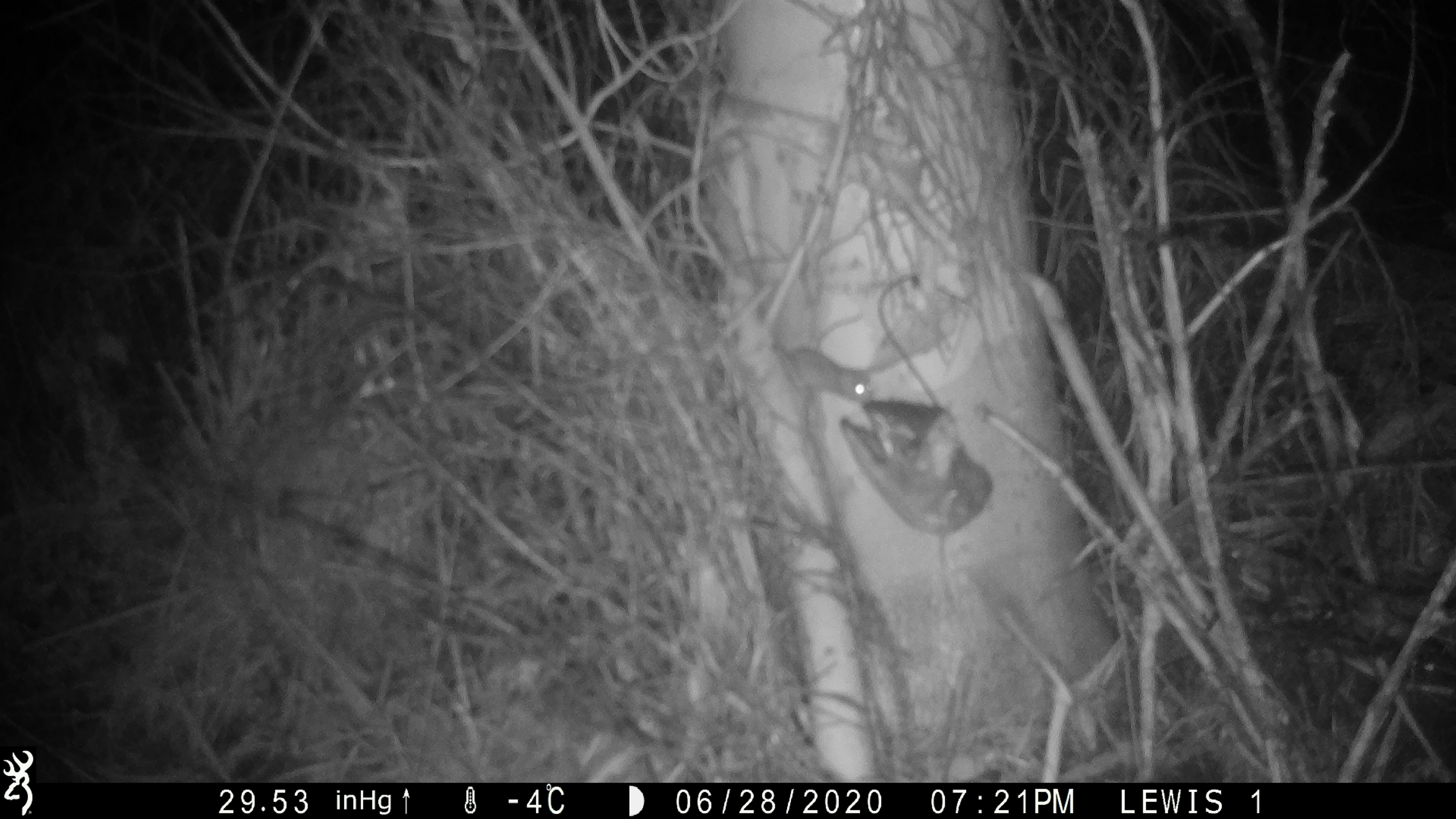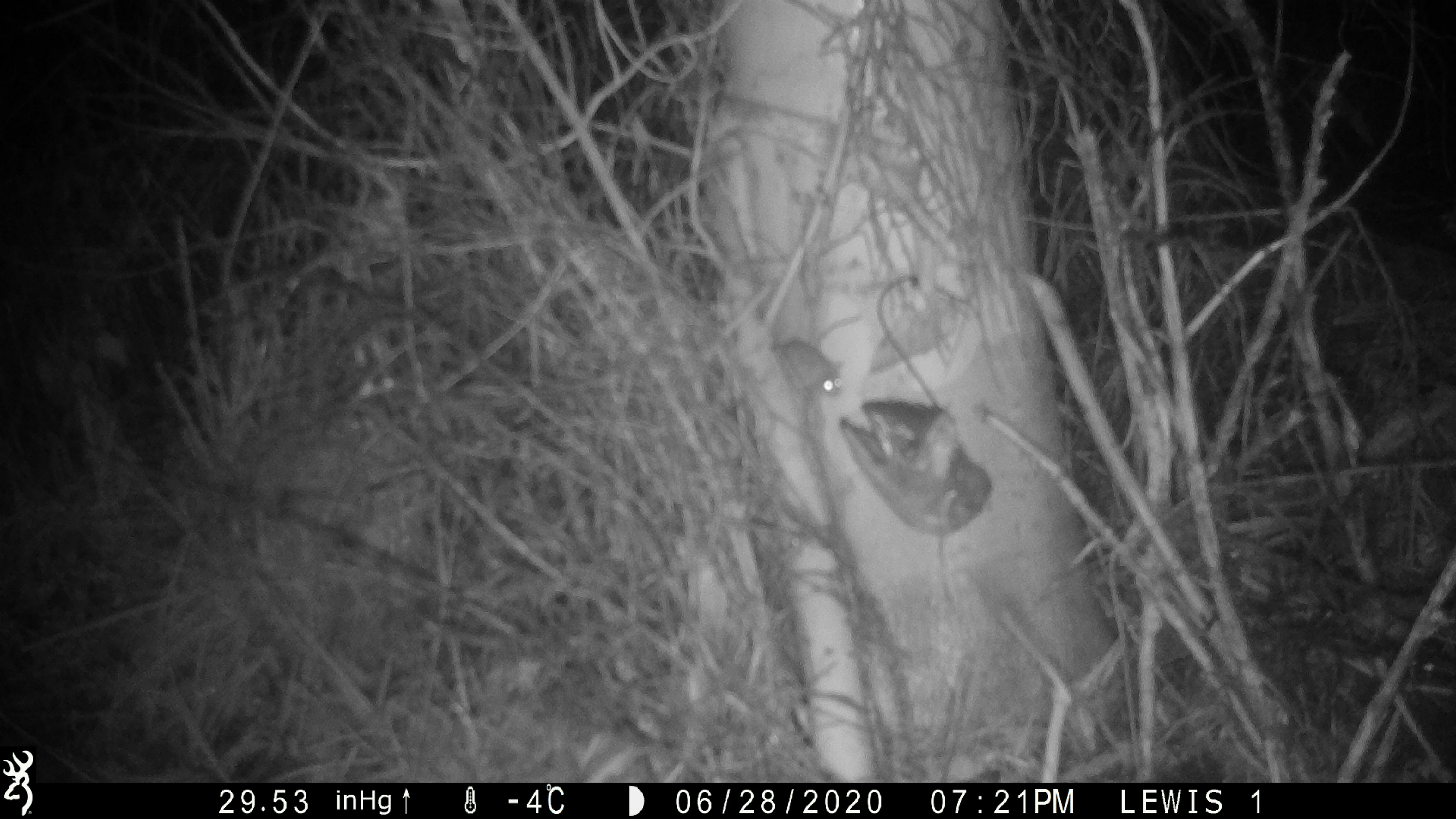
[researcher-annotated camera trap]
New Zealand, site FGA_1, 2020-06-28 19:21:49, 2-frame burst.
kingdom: Animalia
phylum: Chordata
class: Mammalia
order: Rodentia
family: Muridae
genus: Mus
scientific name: Mus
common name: mouse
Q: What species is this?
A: Mouse (Mus).